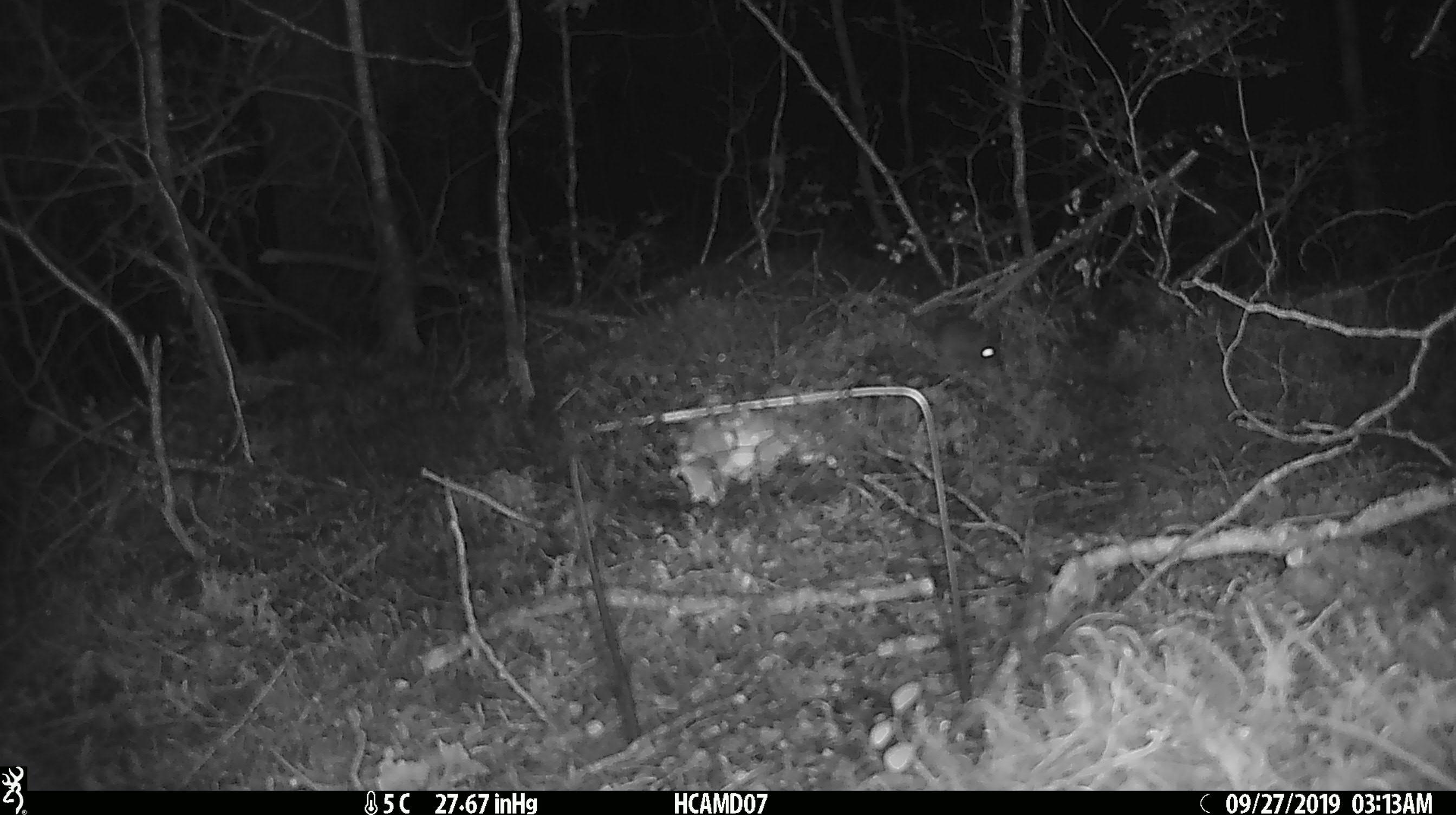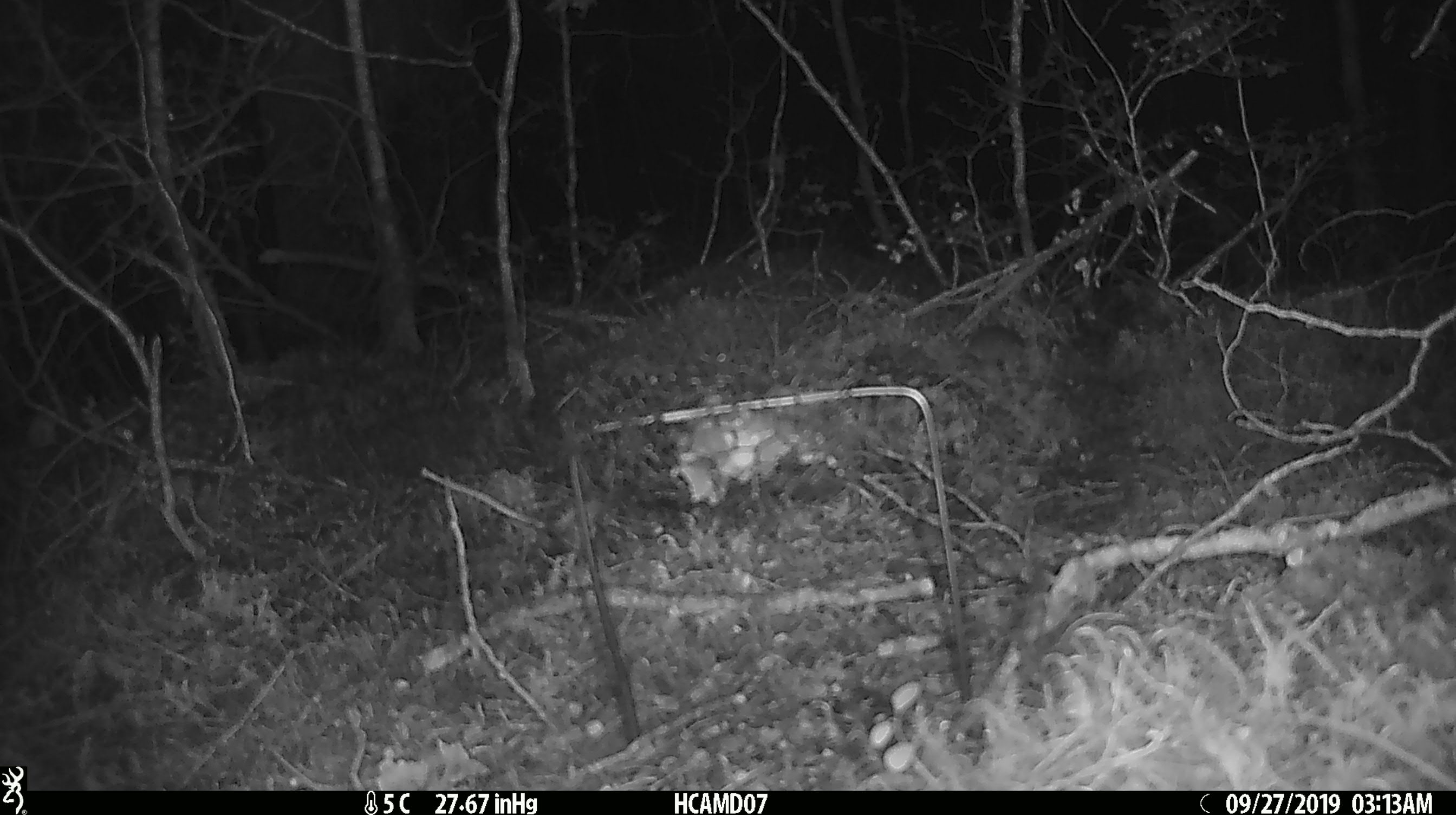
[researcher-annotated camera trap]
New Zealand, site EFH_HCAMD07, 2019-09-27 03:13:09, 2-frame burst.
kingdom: Animalia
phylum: Chordata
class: Mammalia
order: Rodentia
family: Muridae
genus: Mus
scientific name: Mus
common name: mouse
Mouse (Mus).